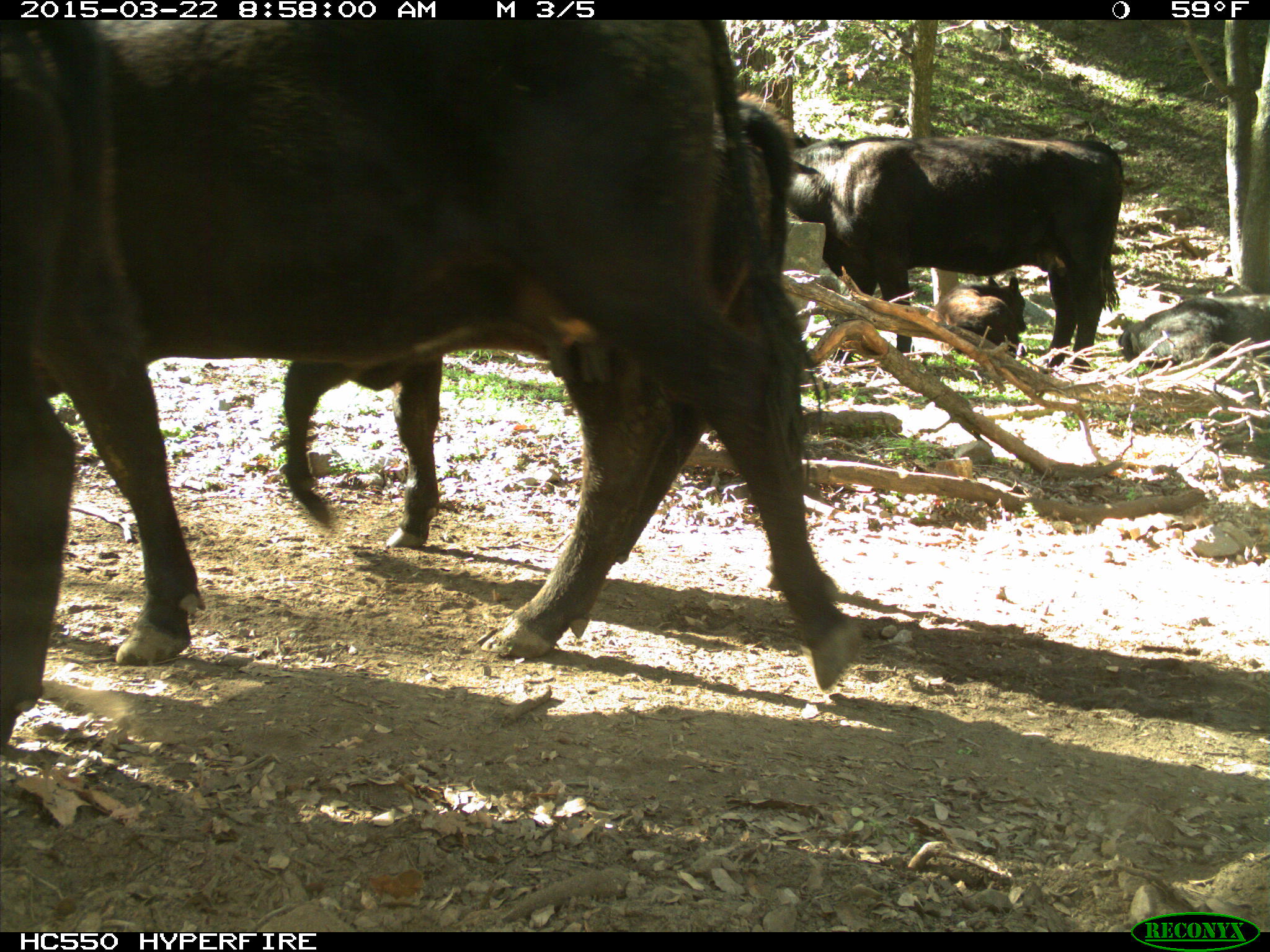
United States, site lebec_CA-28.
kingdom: Animalia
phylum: Chordata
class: Mammalia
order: Artiodactyla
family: Bovidae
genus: Bos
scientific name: Bos taurus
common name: domestic cow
Bos taurus (domestic cow).